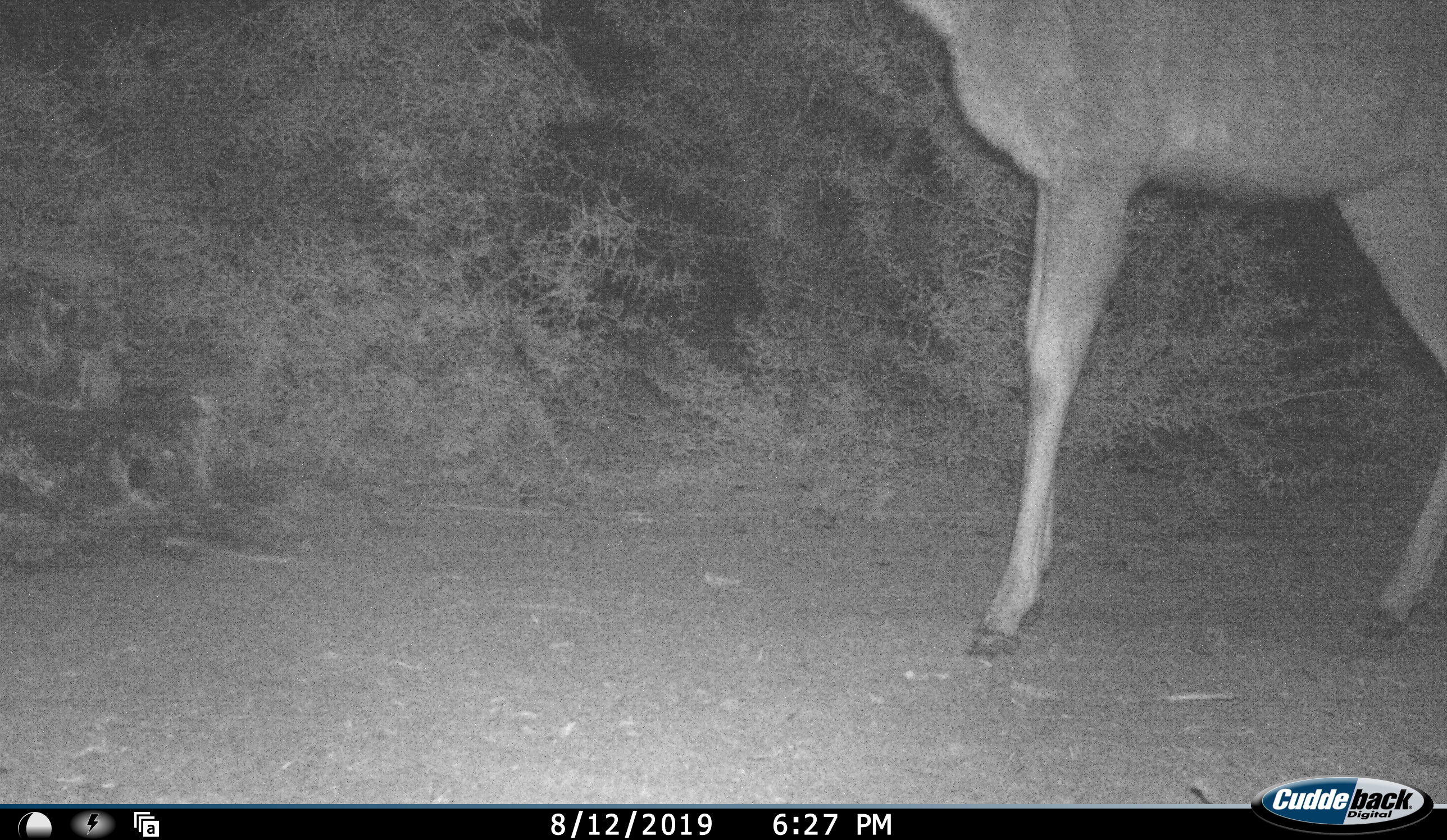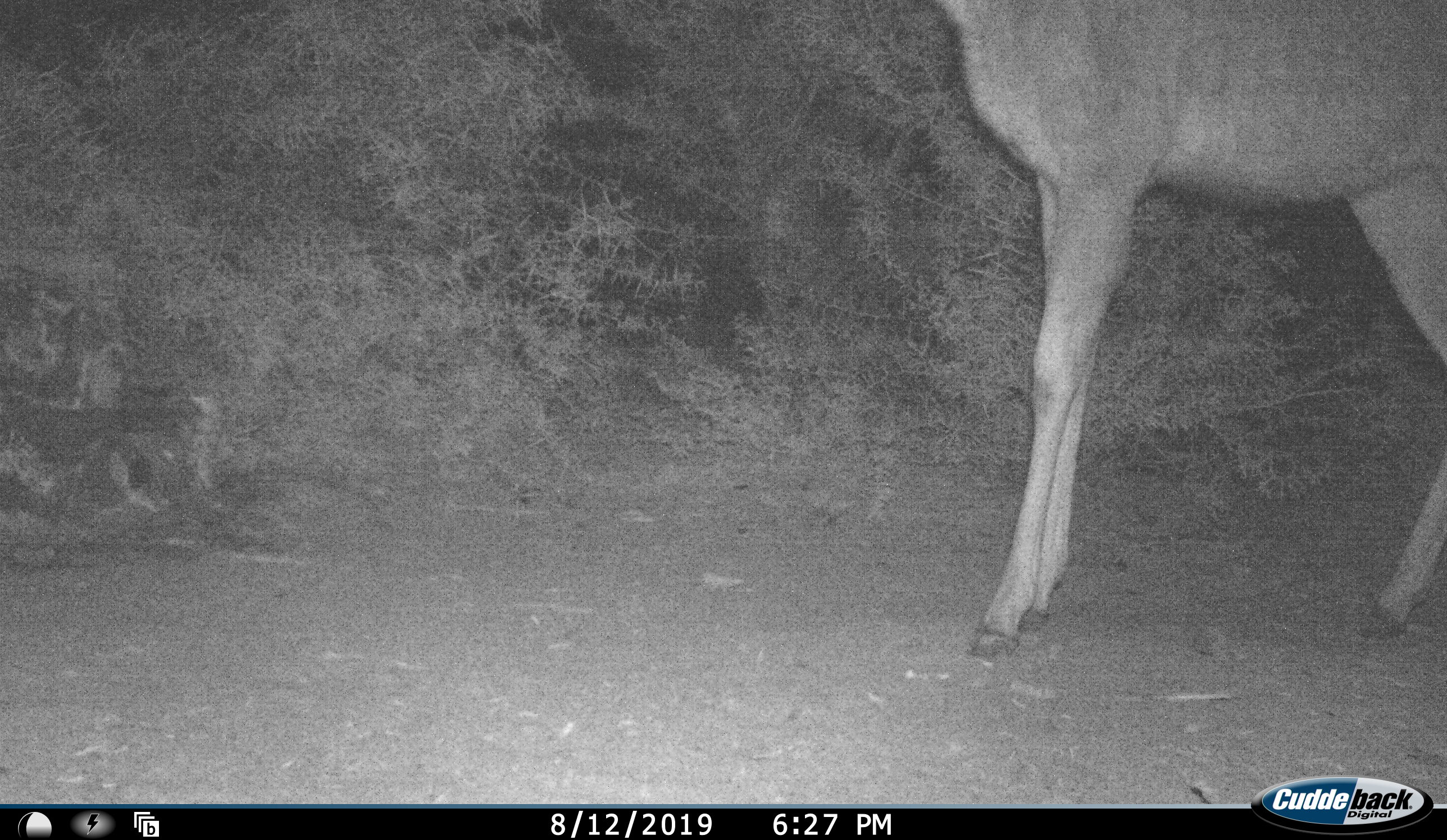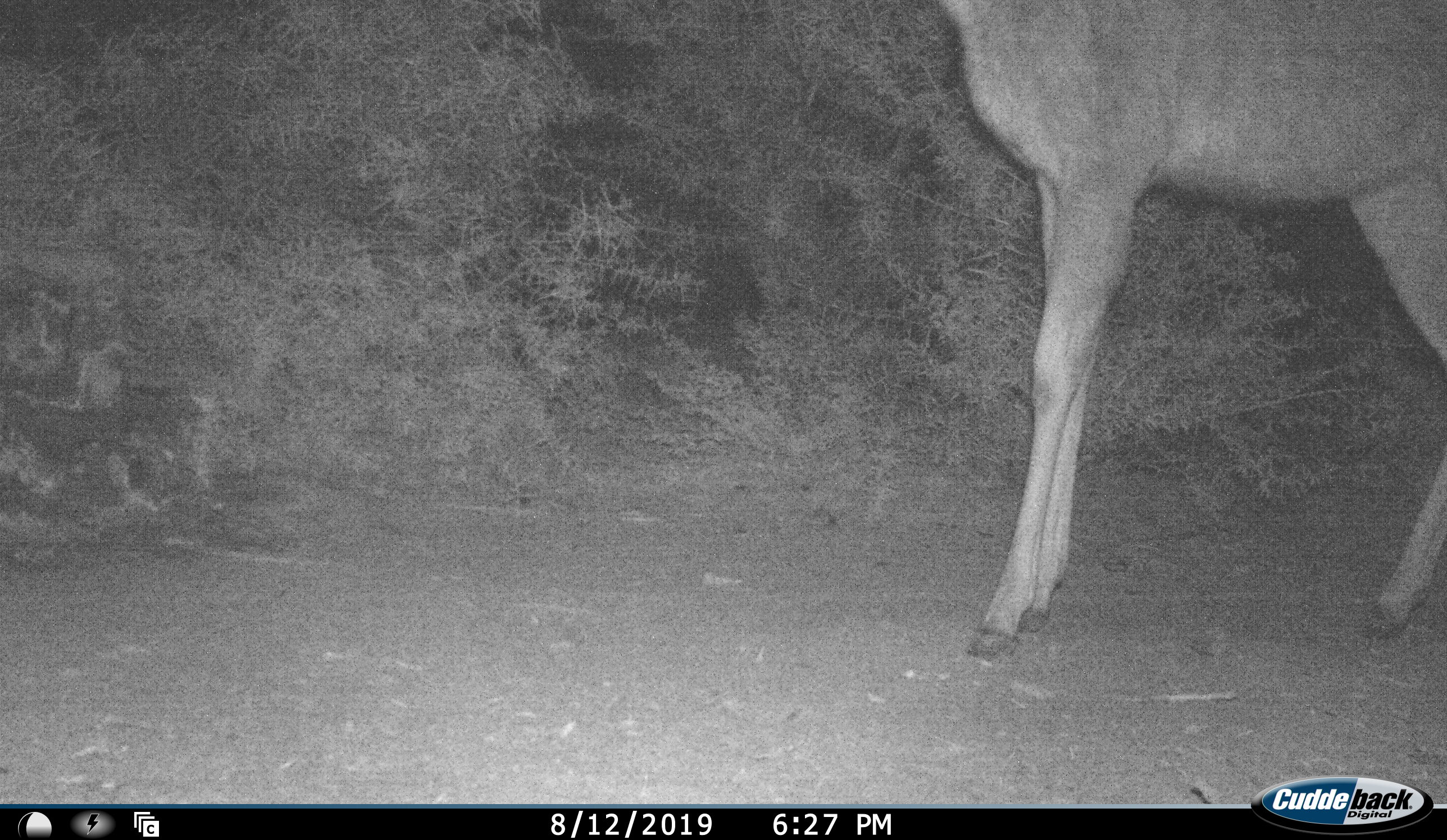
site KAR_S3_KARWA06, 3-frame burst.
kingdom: Animalia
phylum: Chordata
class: Mammalia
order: Artiodactyla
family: Bovidae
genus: Tragelaphus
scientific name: Tragelaphus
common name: kudu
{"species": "kudu (Tragelaphus)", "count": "1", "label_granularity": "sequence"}